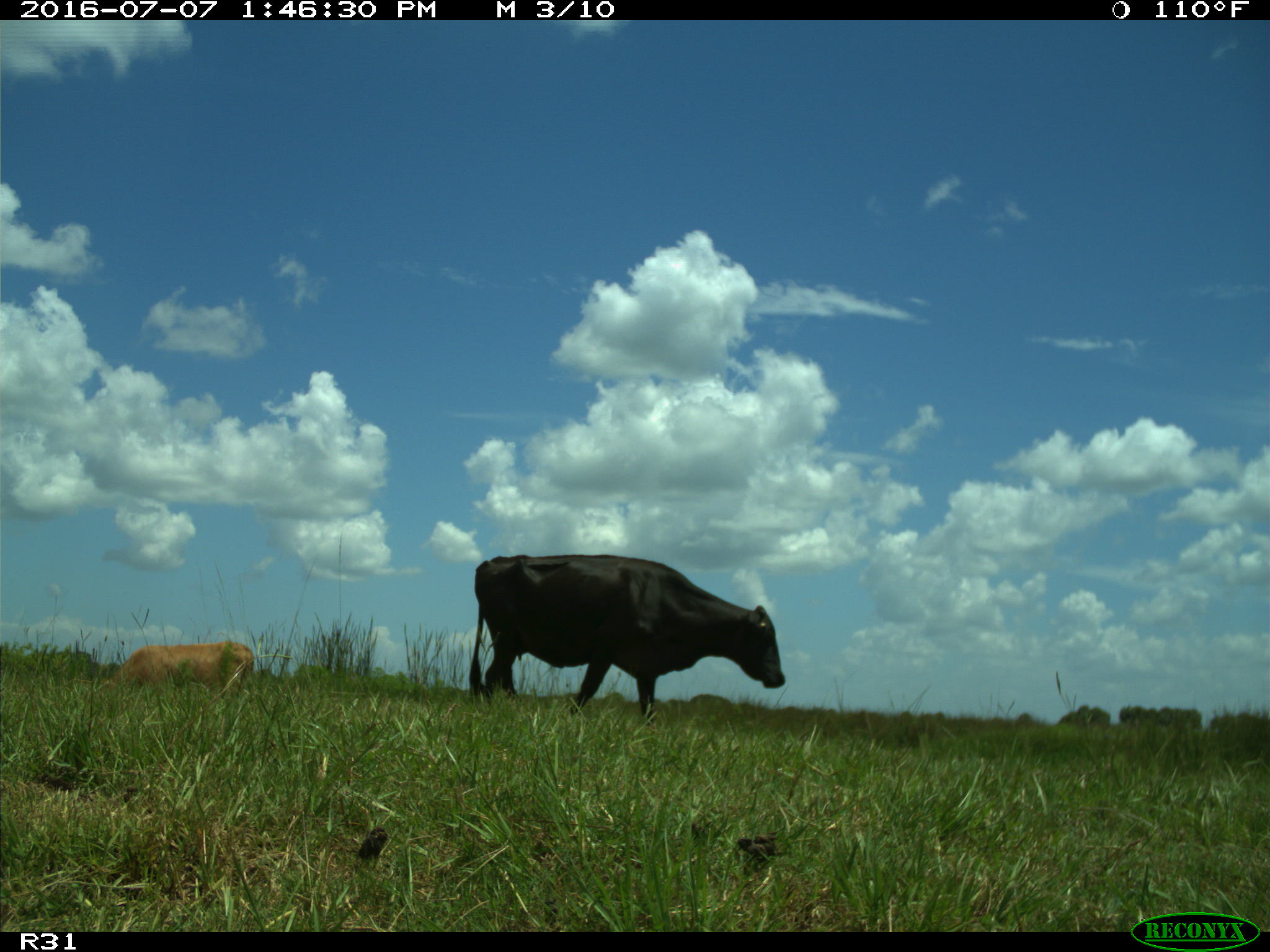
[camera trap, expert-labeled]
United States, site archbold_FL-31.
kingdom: Animalia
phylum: Chordata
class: Mammalia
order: Artiodactyla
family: Bovidae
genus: Bos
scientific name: Bos taurus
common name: domestic cow